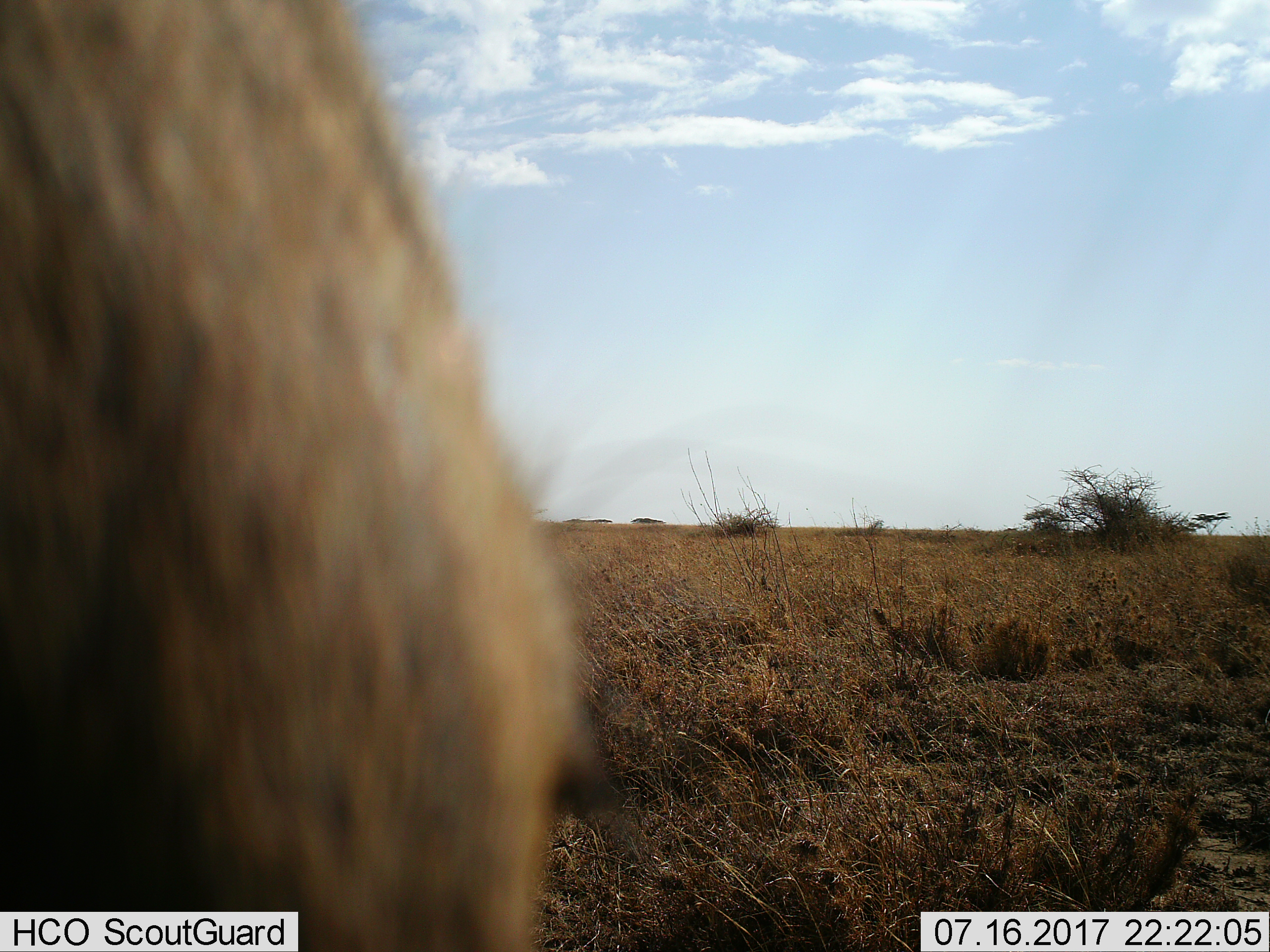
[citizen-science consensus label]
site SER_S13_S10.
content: unidentified animal